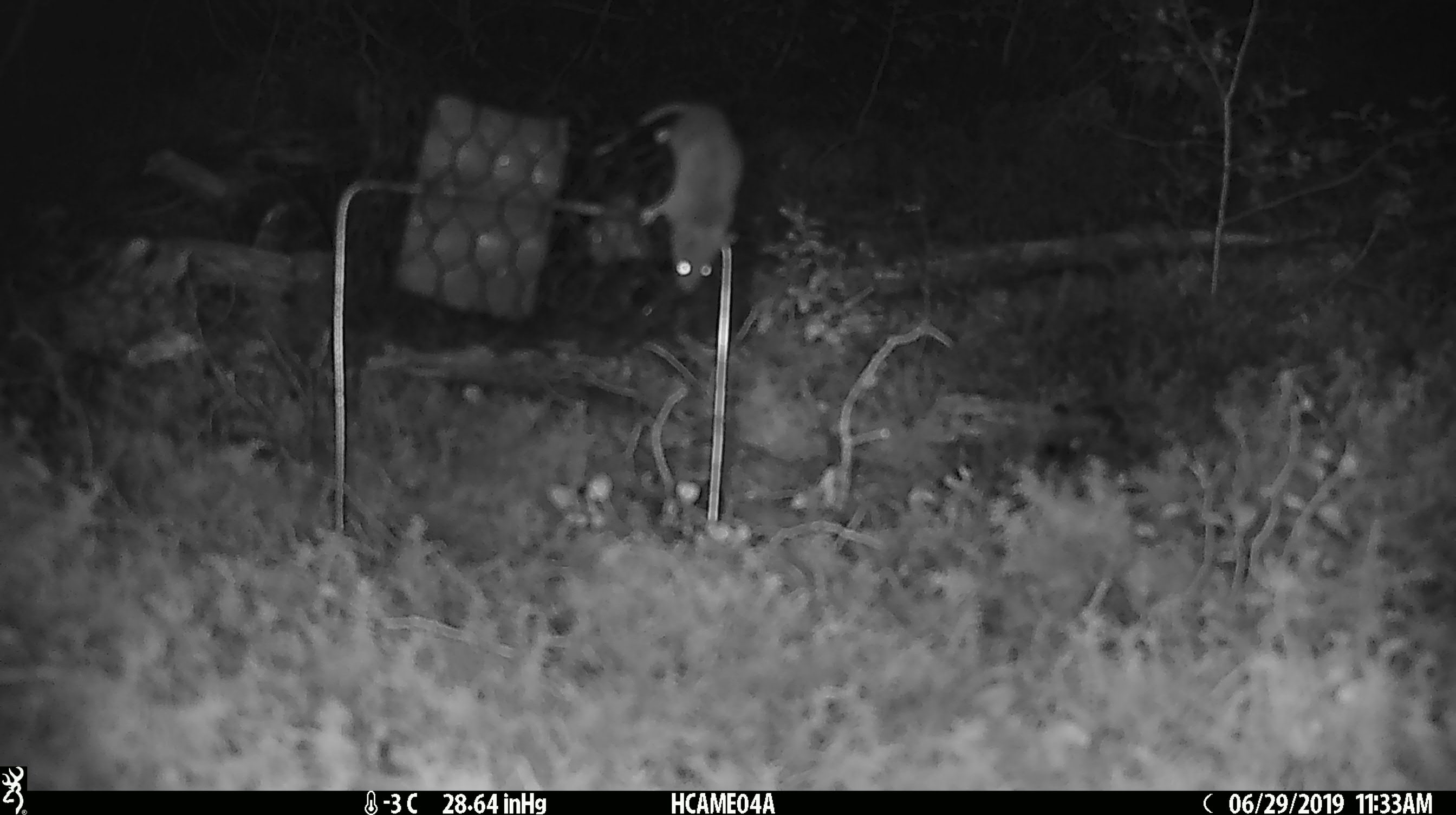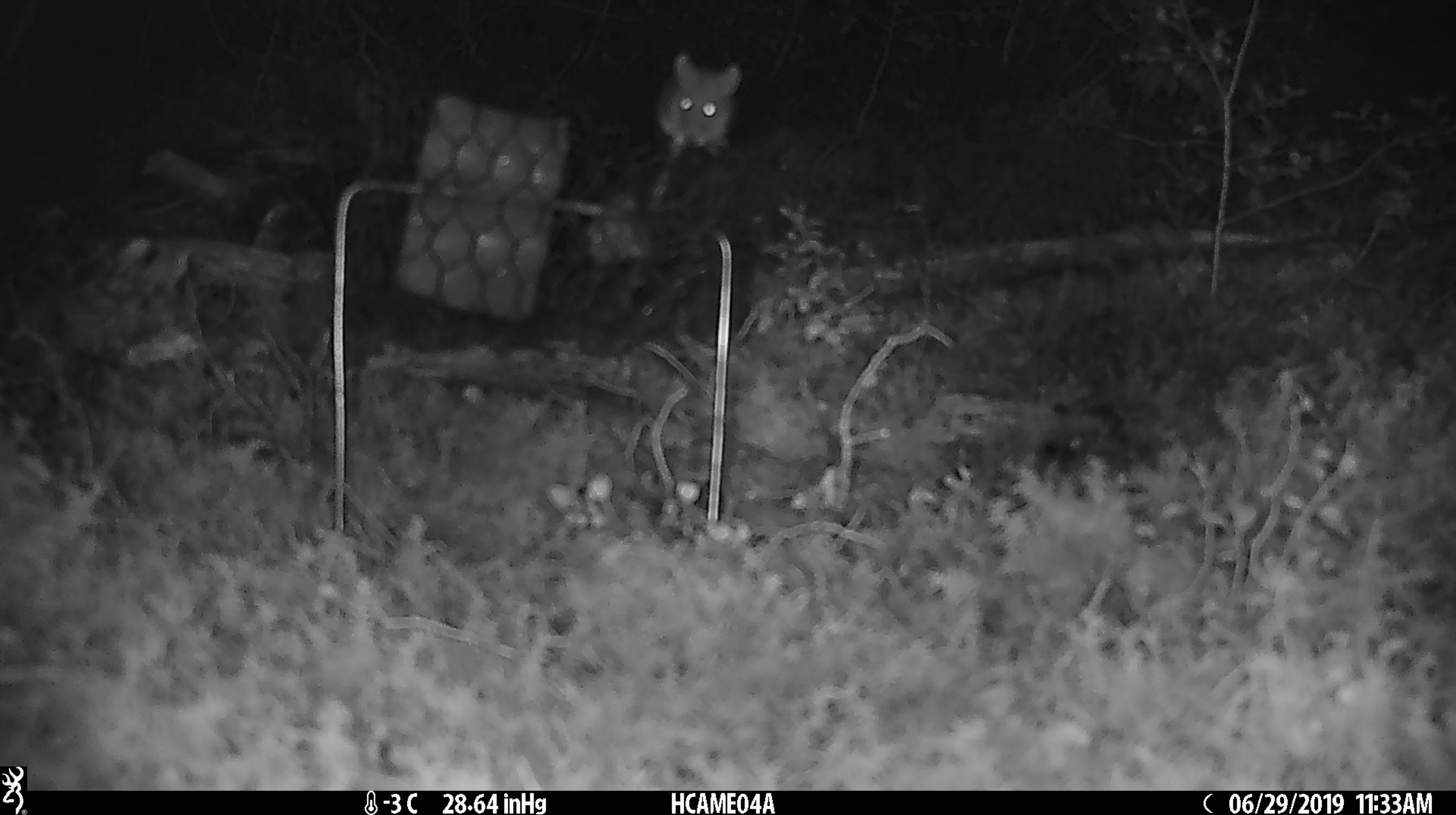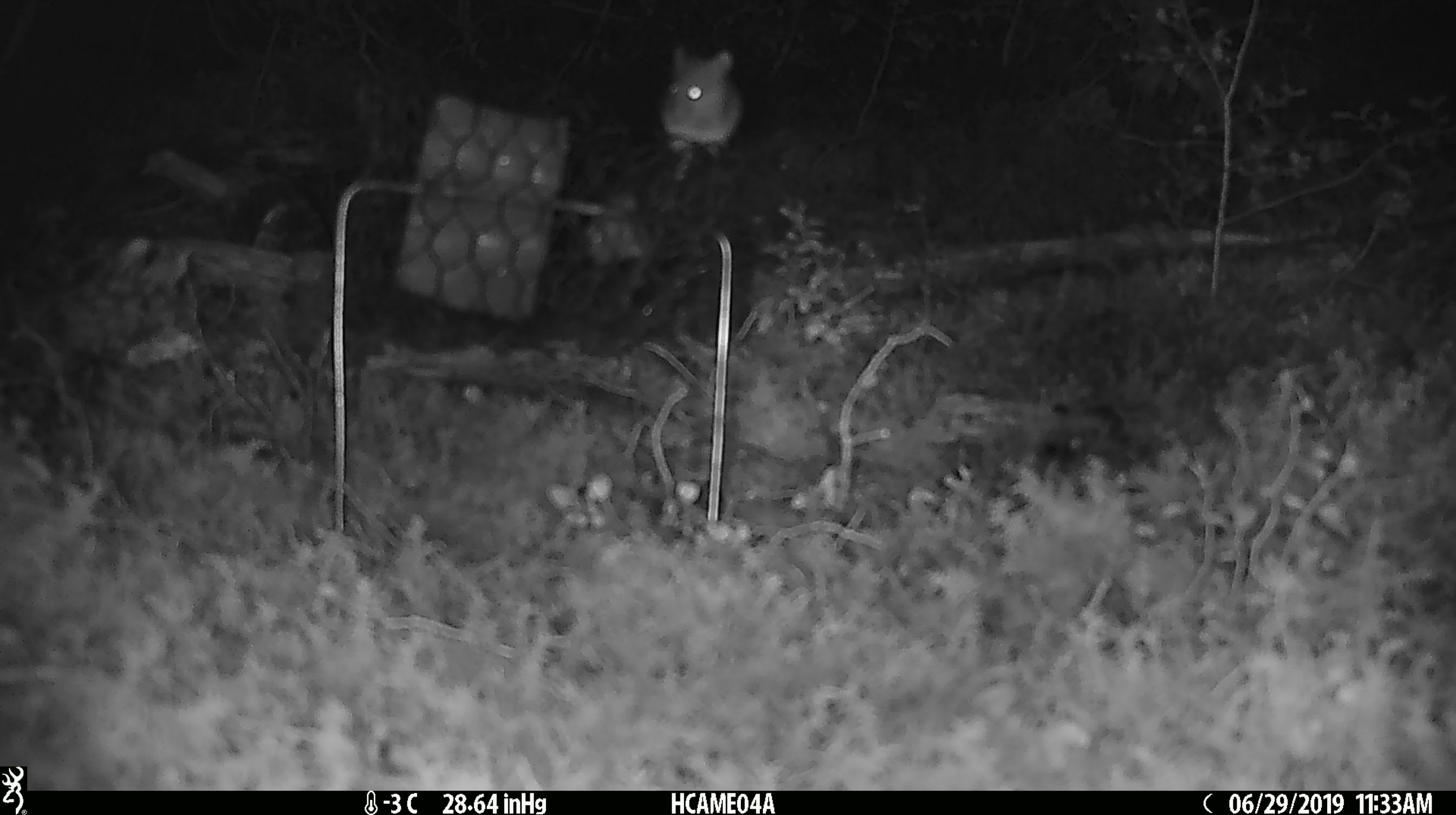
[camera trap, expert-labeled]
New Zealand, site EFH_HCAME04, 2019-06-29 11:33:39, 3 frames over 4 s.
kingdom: Animalia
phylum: Chordata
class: Mammalia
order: Rodentia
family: Muridae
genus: Mus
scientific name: Mus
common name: mouse